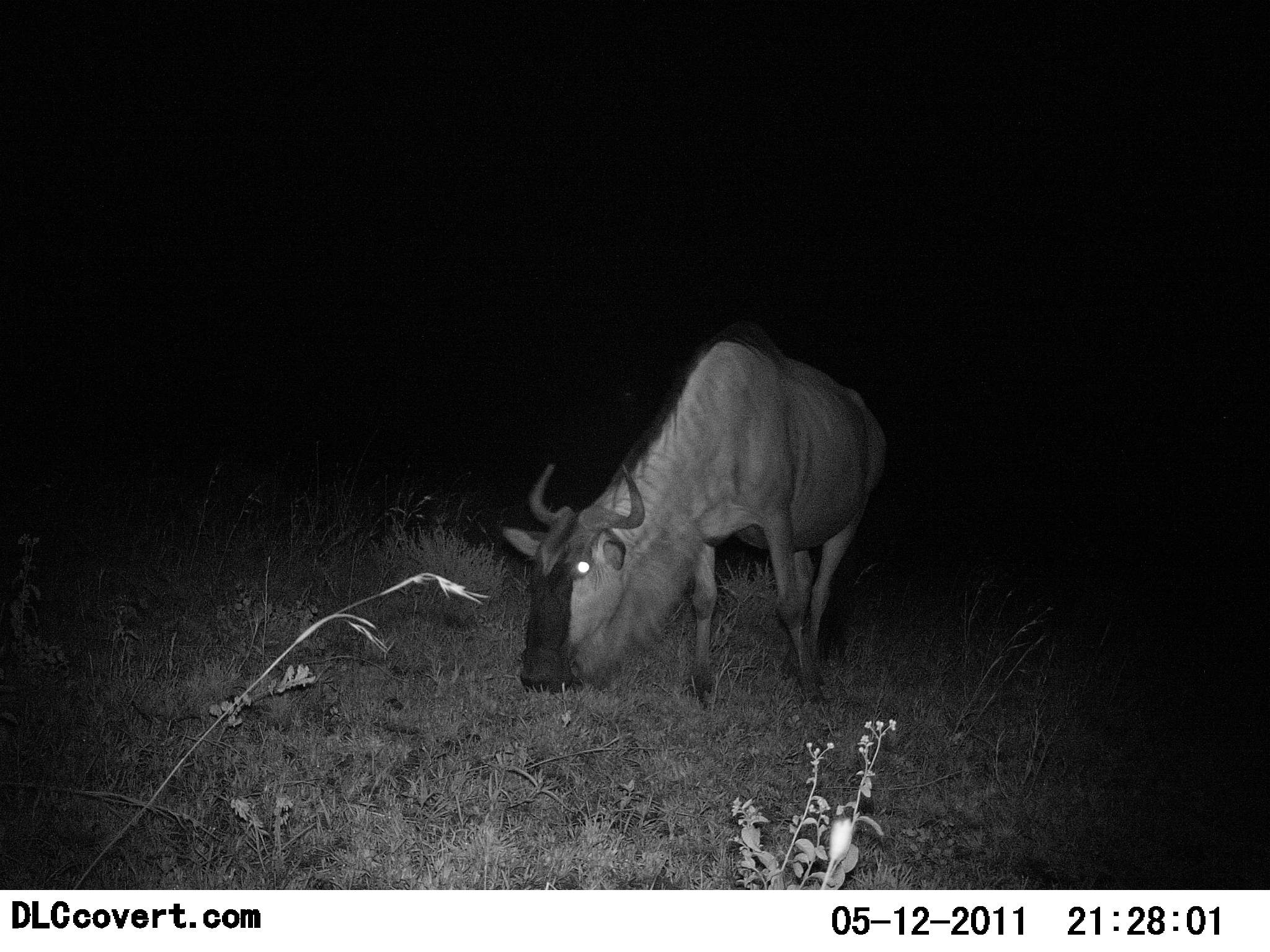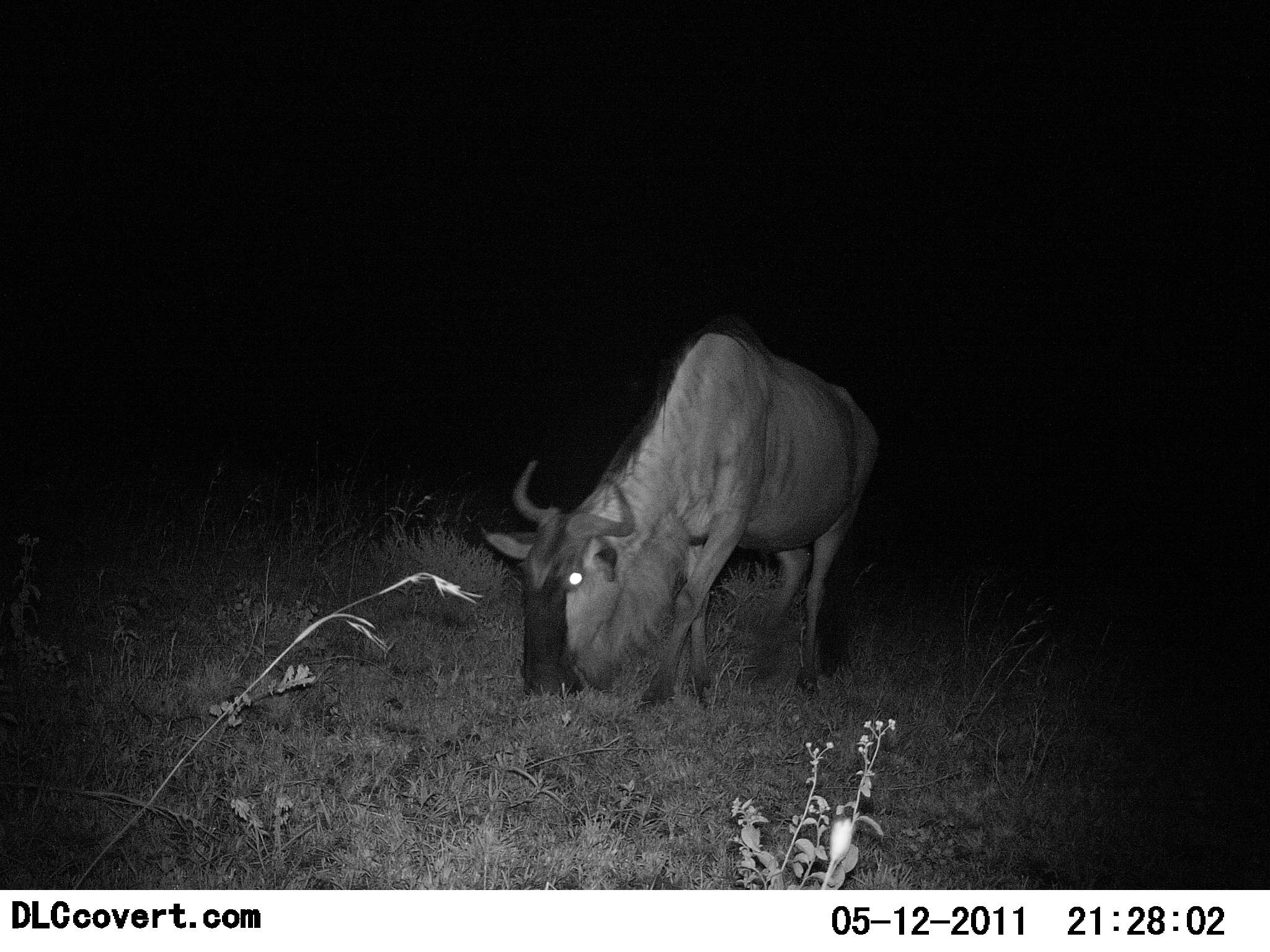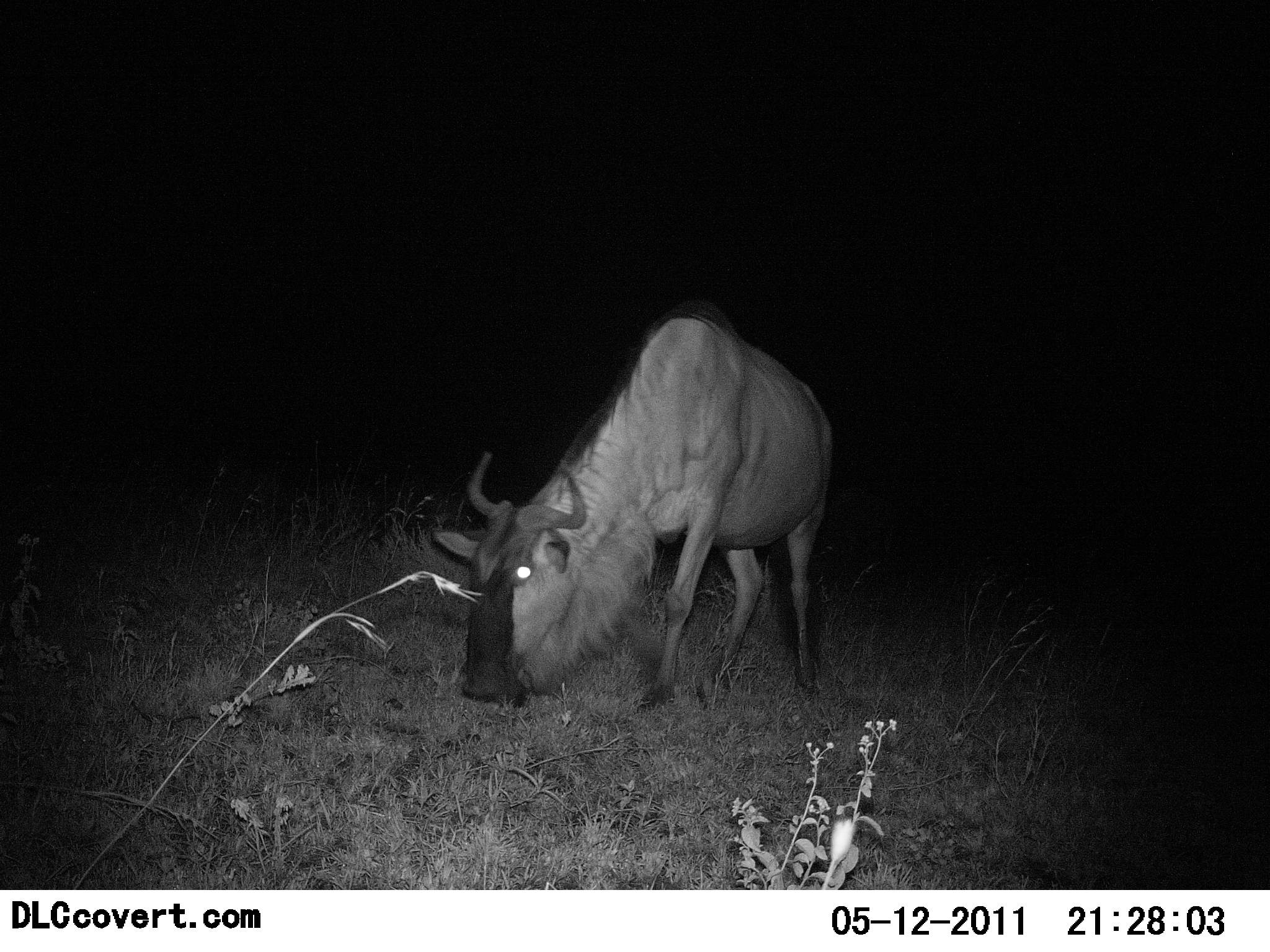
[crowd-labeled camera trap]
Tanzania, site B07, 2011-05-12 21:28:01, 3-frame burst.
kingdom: Animalia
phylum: Chordata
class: Mammalia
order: Artiodactyla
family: Bovidae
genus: Connochaetes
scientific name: Connochaetes taurinus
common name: blue wildebeest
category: wildebeest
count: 1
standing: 25%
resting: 0%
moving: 17%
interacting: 0%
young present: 0%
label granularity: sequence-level